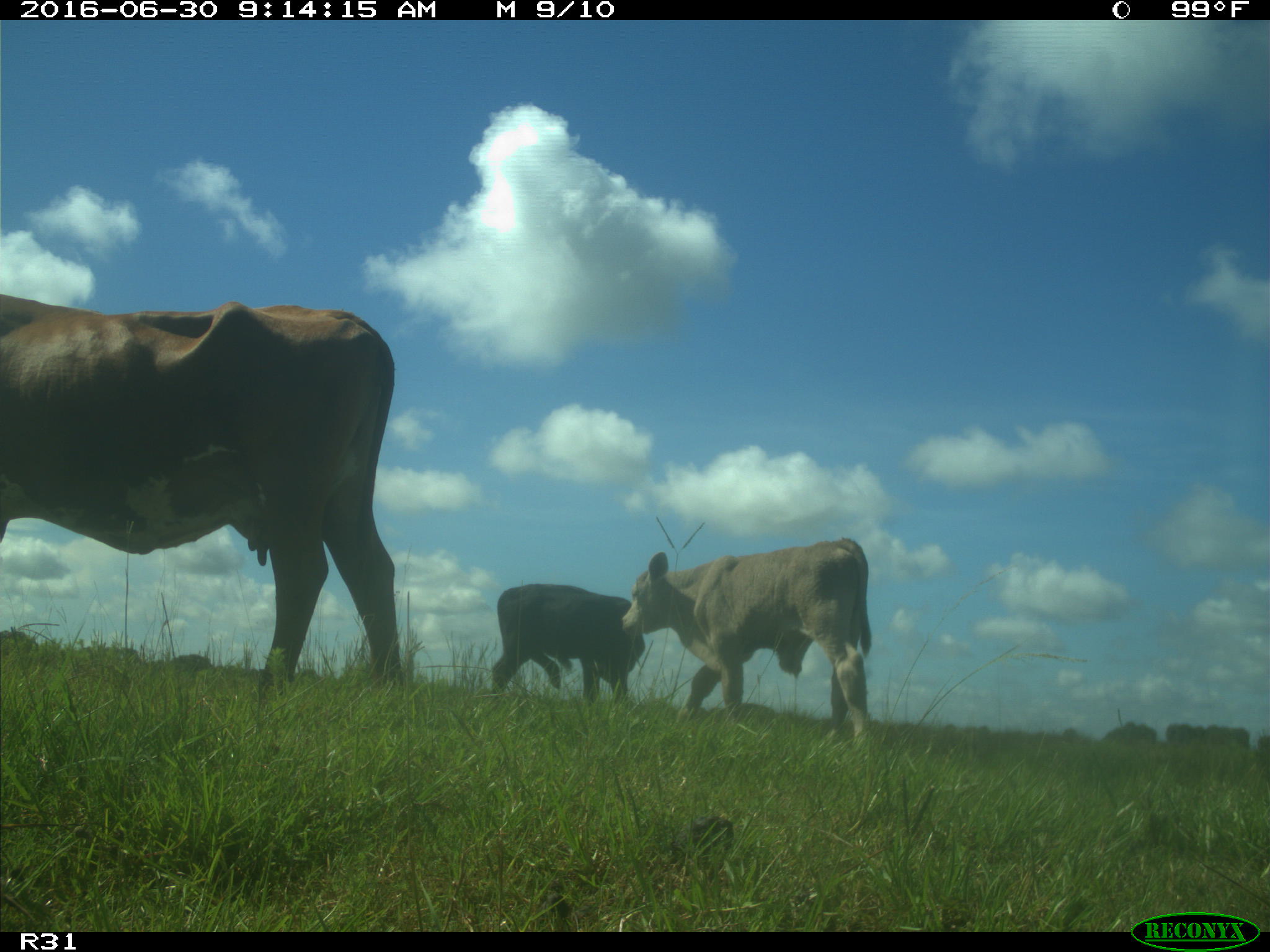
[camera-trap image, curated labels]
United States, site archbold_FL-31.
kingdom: Animalia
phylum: Chordata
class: Mammalia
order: Artiodactyla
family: Bovidae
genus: Bos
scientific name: Bos taurus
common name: domestic cow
Bos taurus (domestic cow).